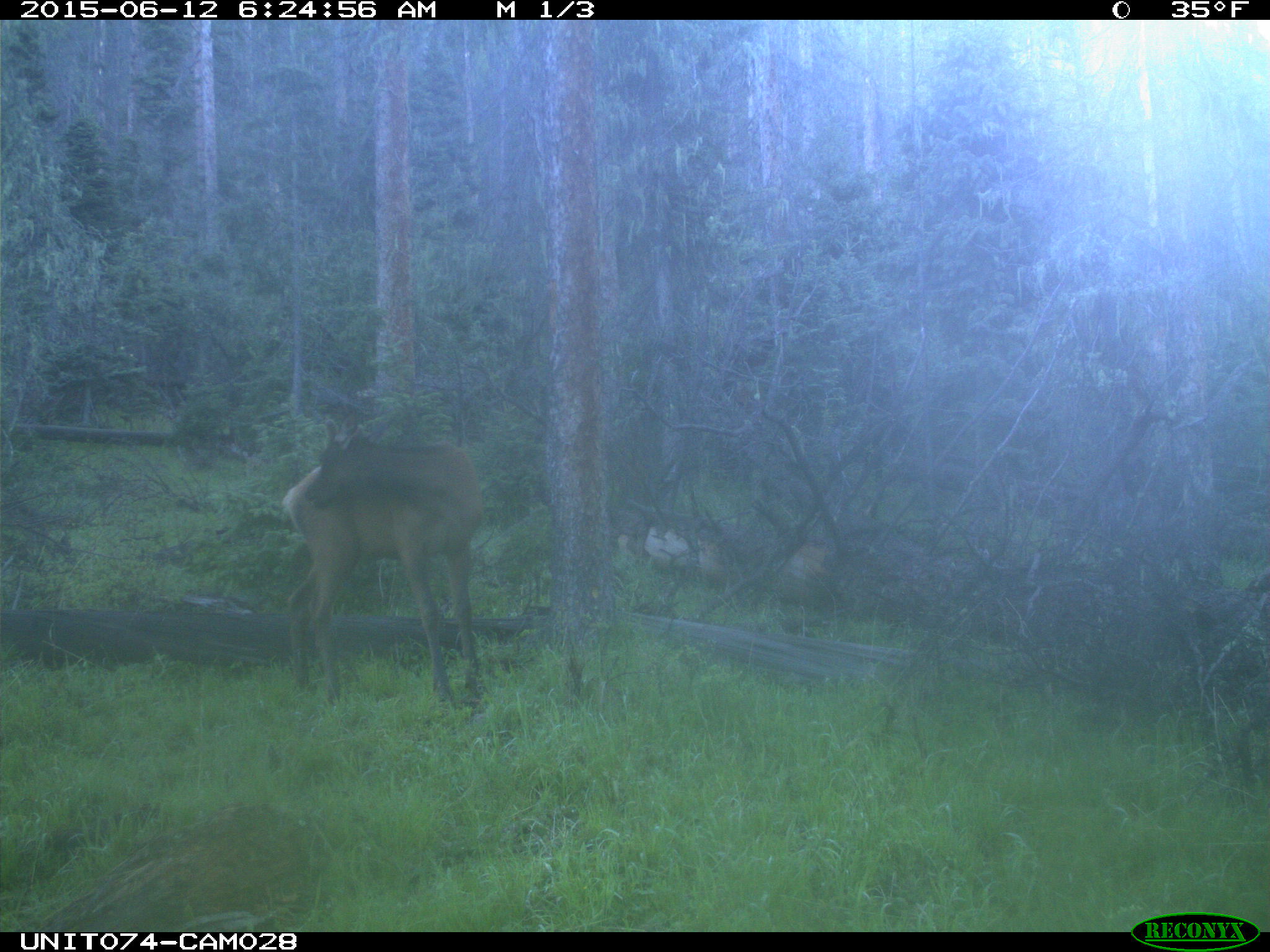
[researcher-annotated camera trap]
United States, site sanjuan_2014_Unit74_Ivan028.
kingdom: Animalia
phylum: Chordata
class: Mammalia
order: Artiodactyla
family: Cervidae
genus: Cervus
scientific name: Cervus elaphus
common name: red deer